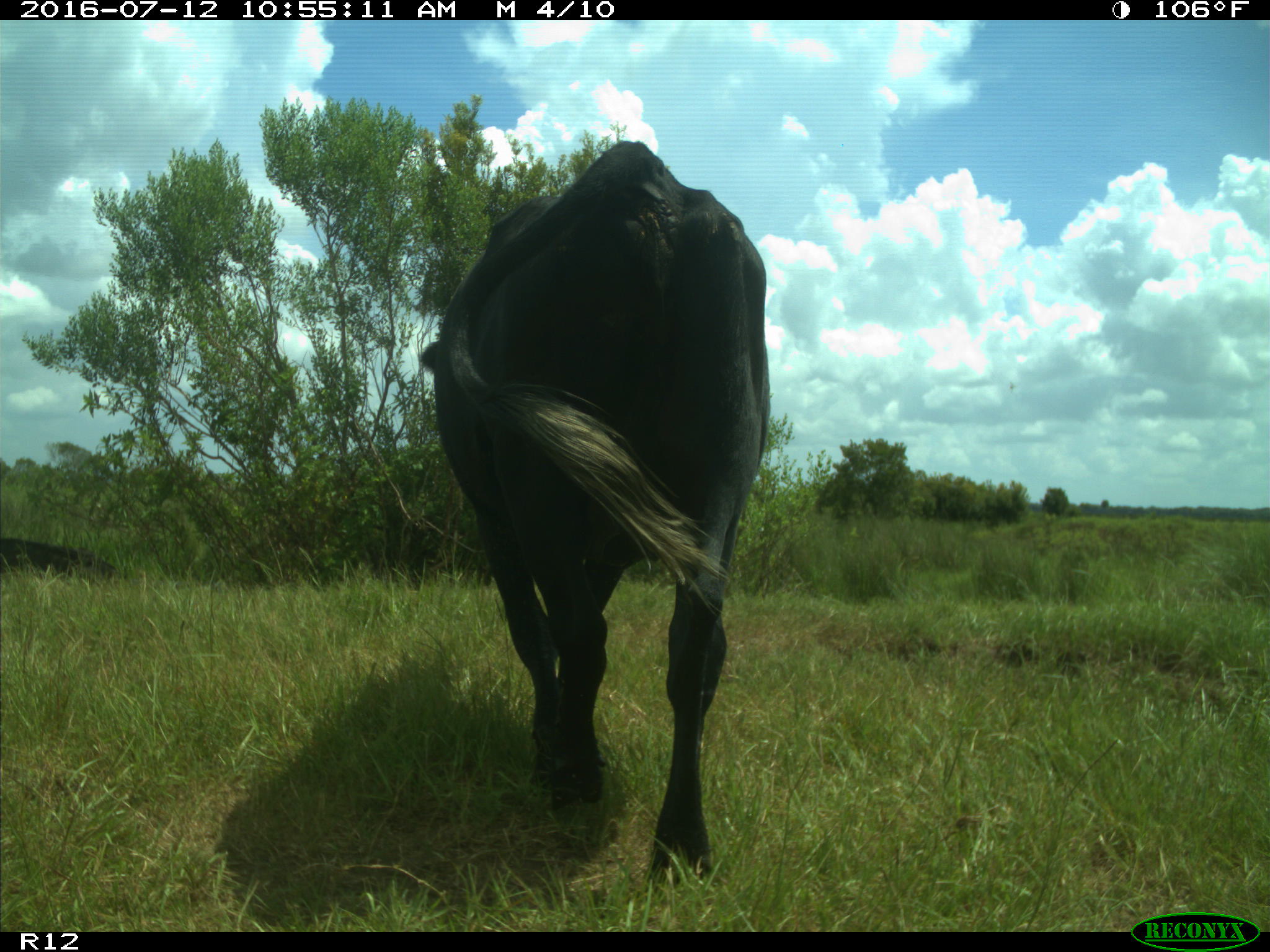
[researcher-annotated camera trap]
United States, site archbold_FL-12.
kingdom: Animalia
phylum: Chordata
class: Mammalia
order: Artiodactyla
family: Bovidae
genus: Bos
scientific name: Bos taurus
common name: domestic cow